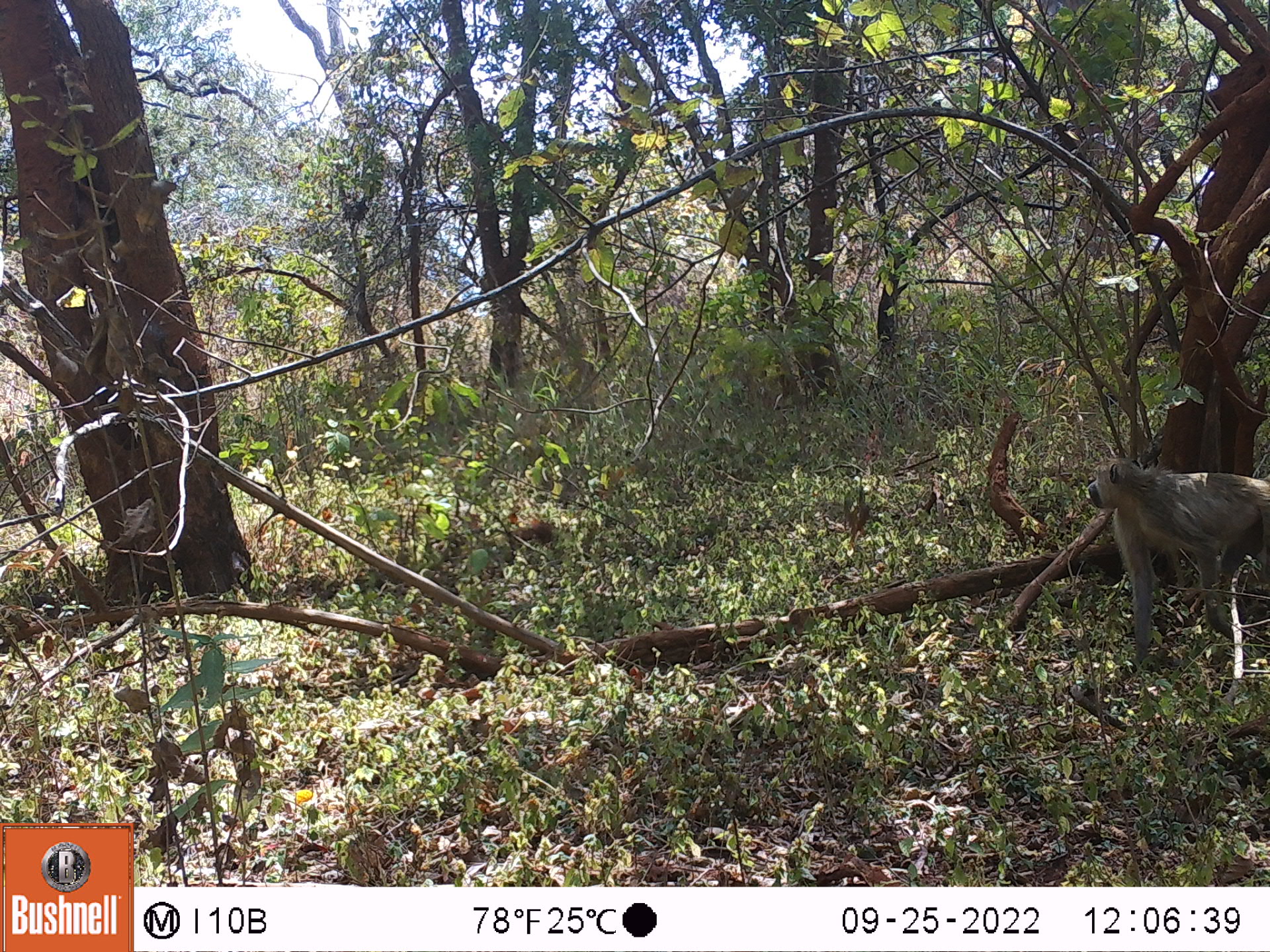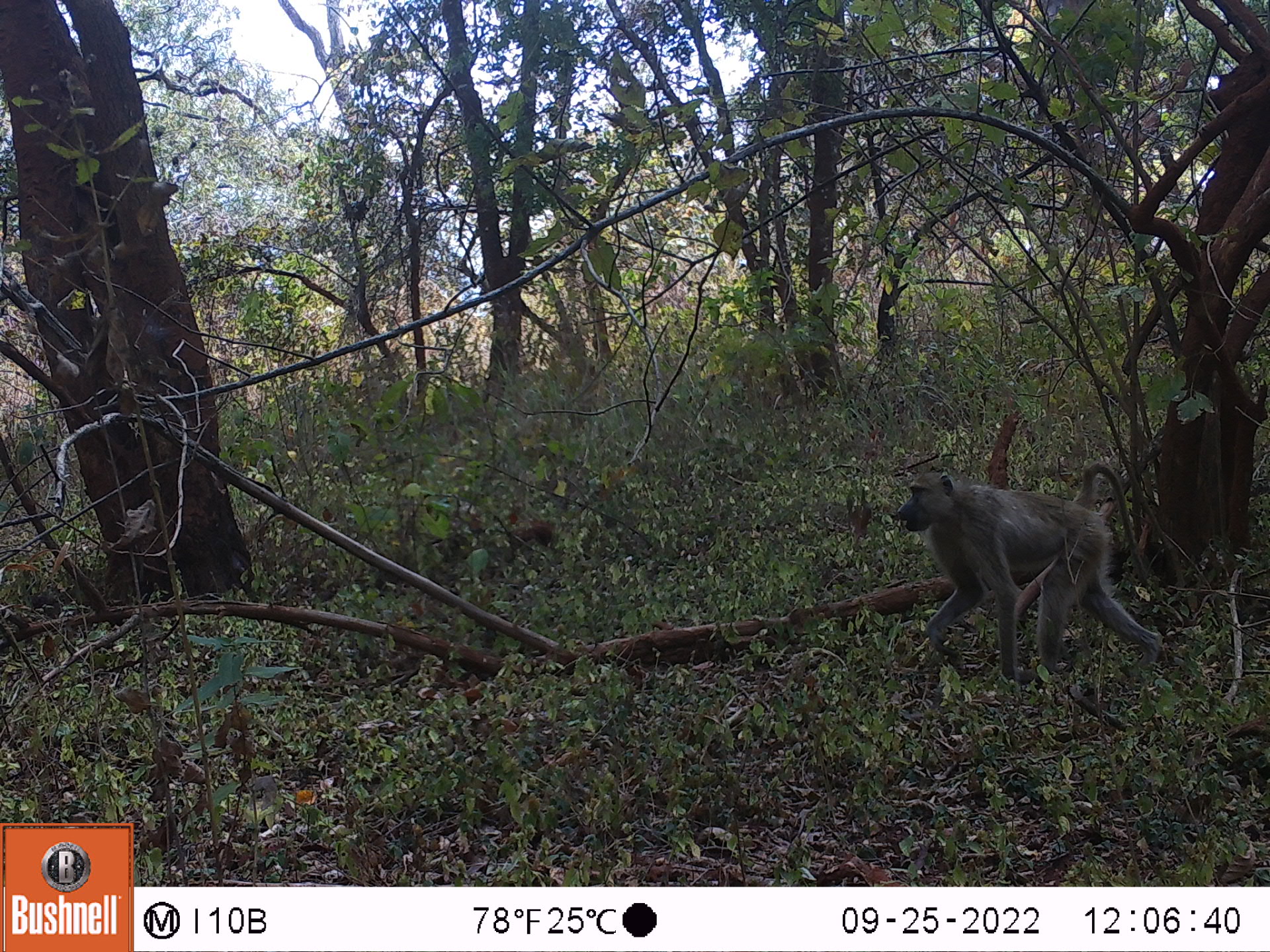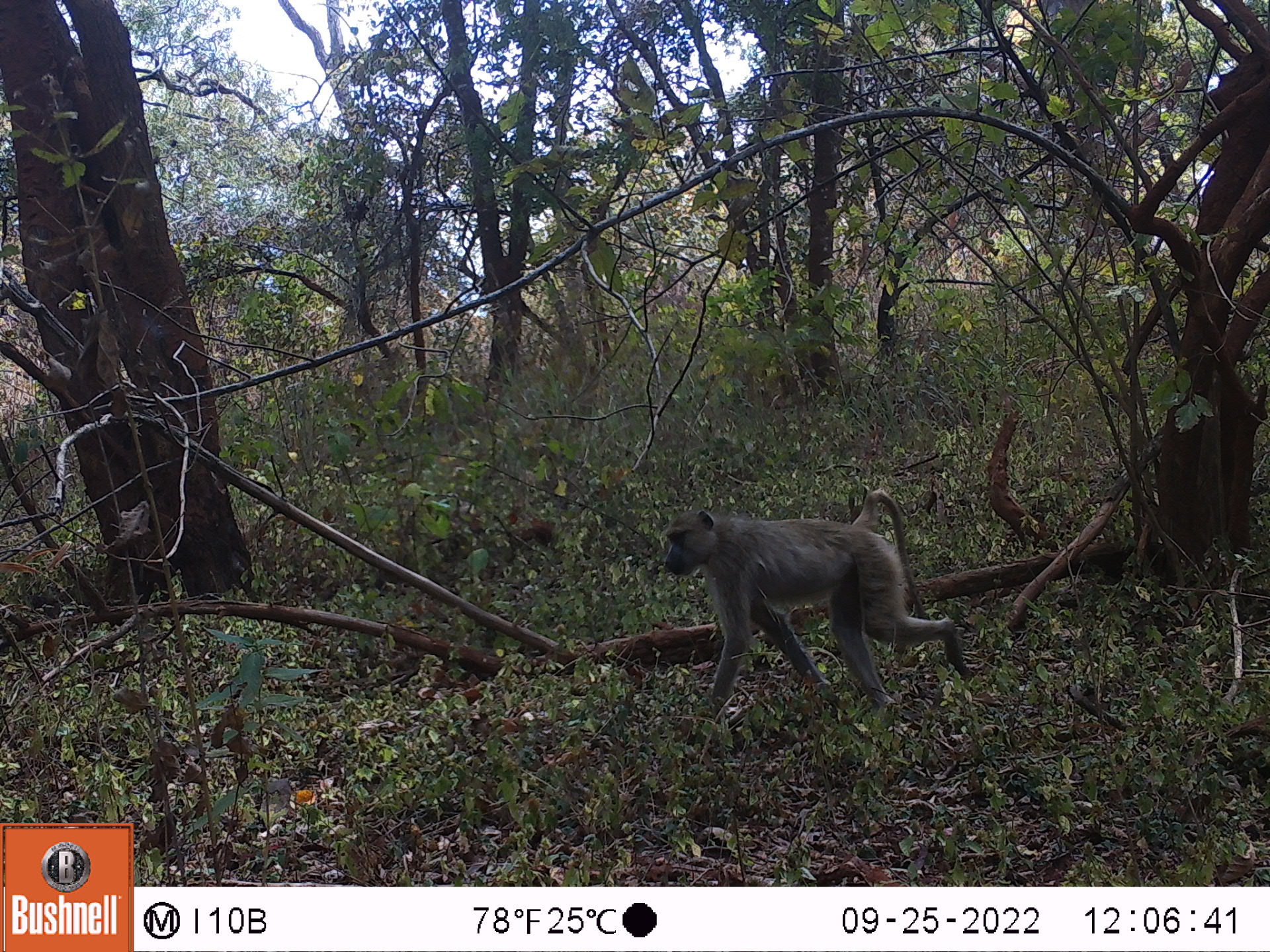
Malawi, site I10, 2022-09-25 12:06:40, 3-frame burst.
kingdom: Animalia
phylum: Chordata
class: Mammalia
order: Primates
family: Cercopithecidae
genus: Papio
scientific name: Papio cynocephalus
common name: yellow baboon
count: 1